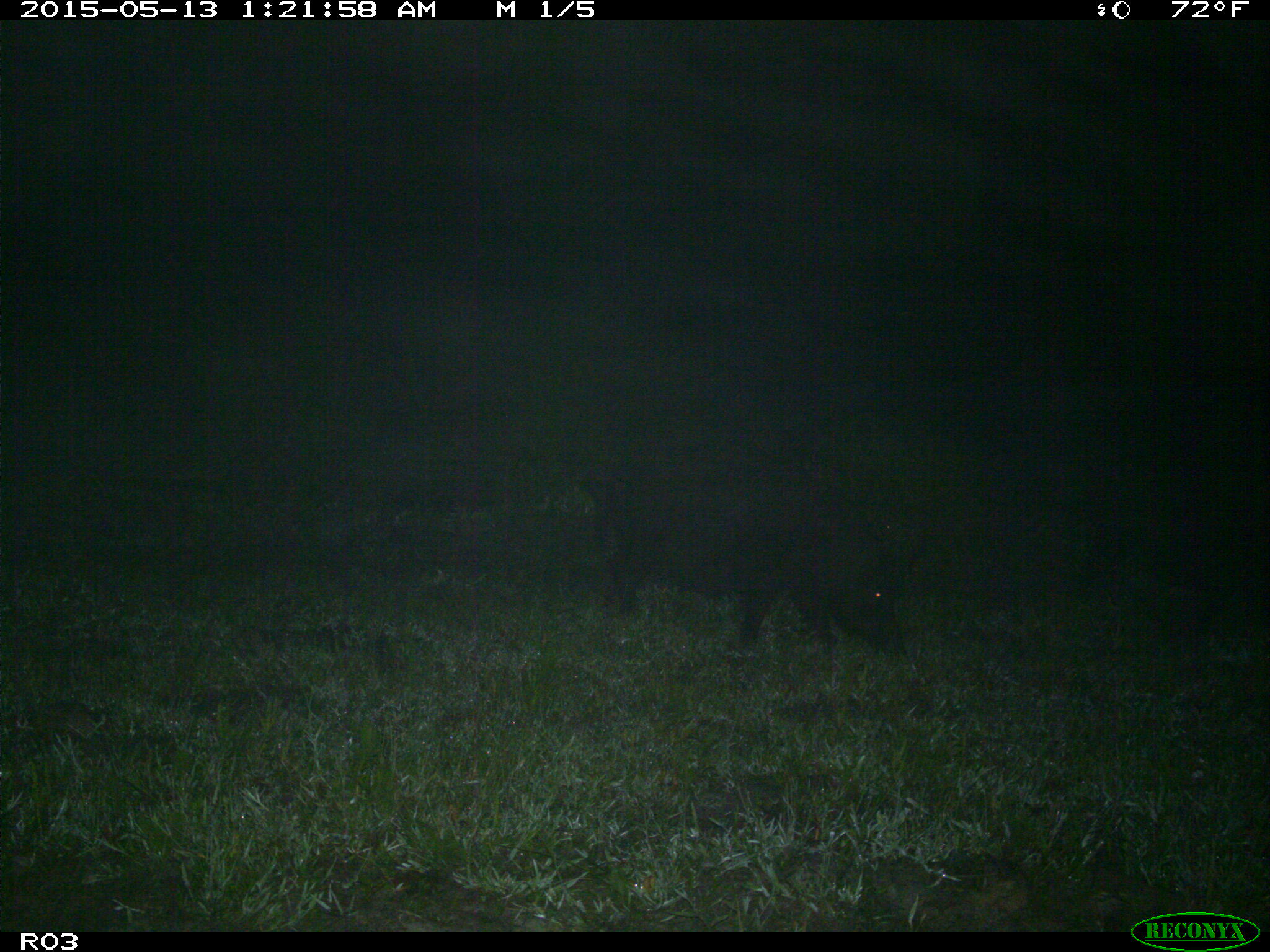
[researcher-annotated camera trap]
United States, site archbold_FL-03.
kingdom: Animalia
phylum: Chordata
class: Mammalia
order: Artiodactyla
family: Suidae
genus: Sus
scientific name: Sus scrofa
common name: wild boar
Sus scrofa (wild boar).